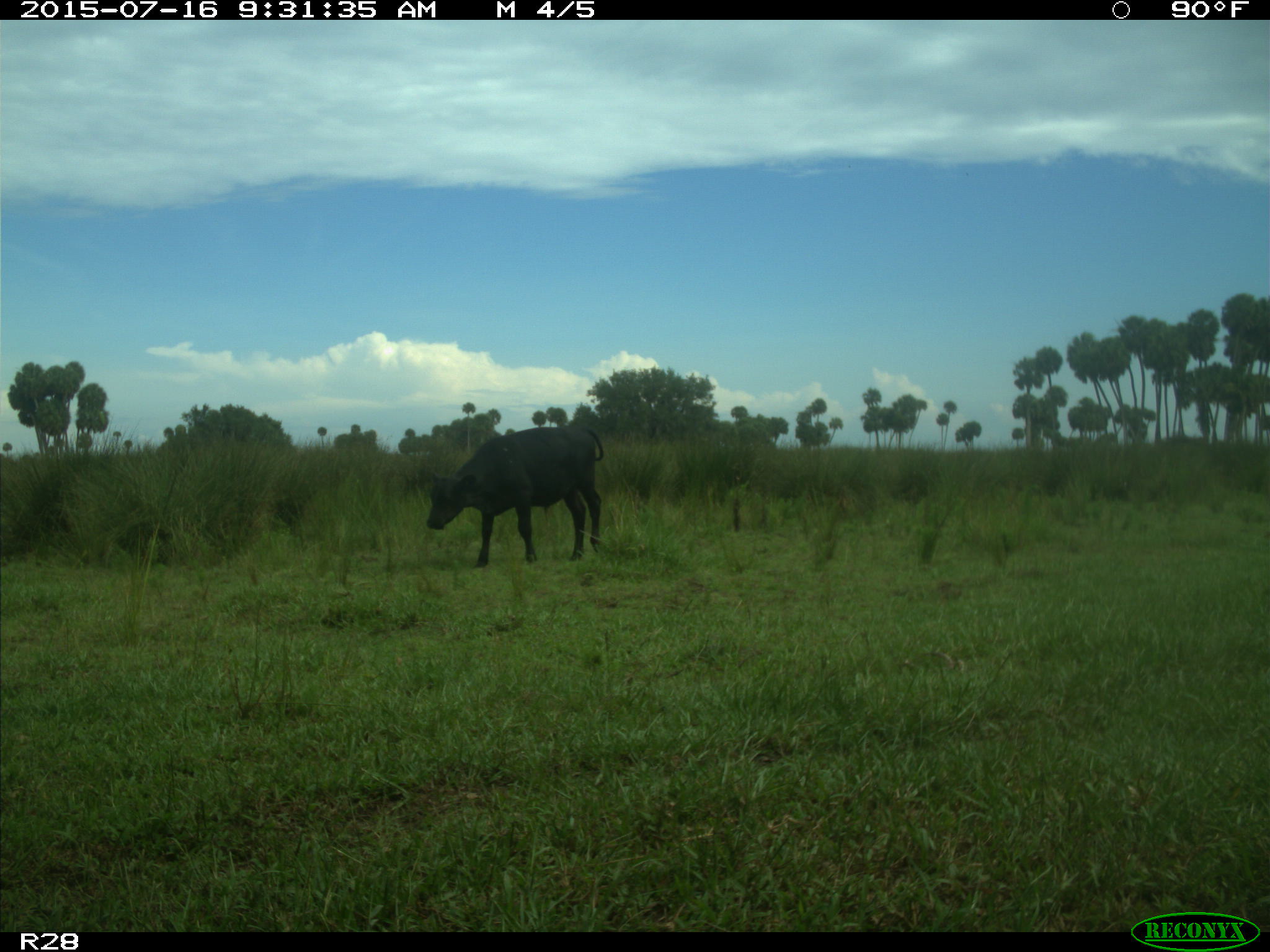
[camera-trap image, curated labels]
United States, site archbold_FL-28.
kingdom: Animalia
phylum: Chordata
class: Mammalia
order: Artiodactyla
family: Bovidae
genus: Bos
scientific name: Bos taurus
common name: domestic cow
Bos taurus (domestic cow).